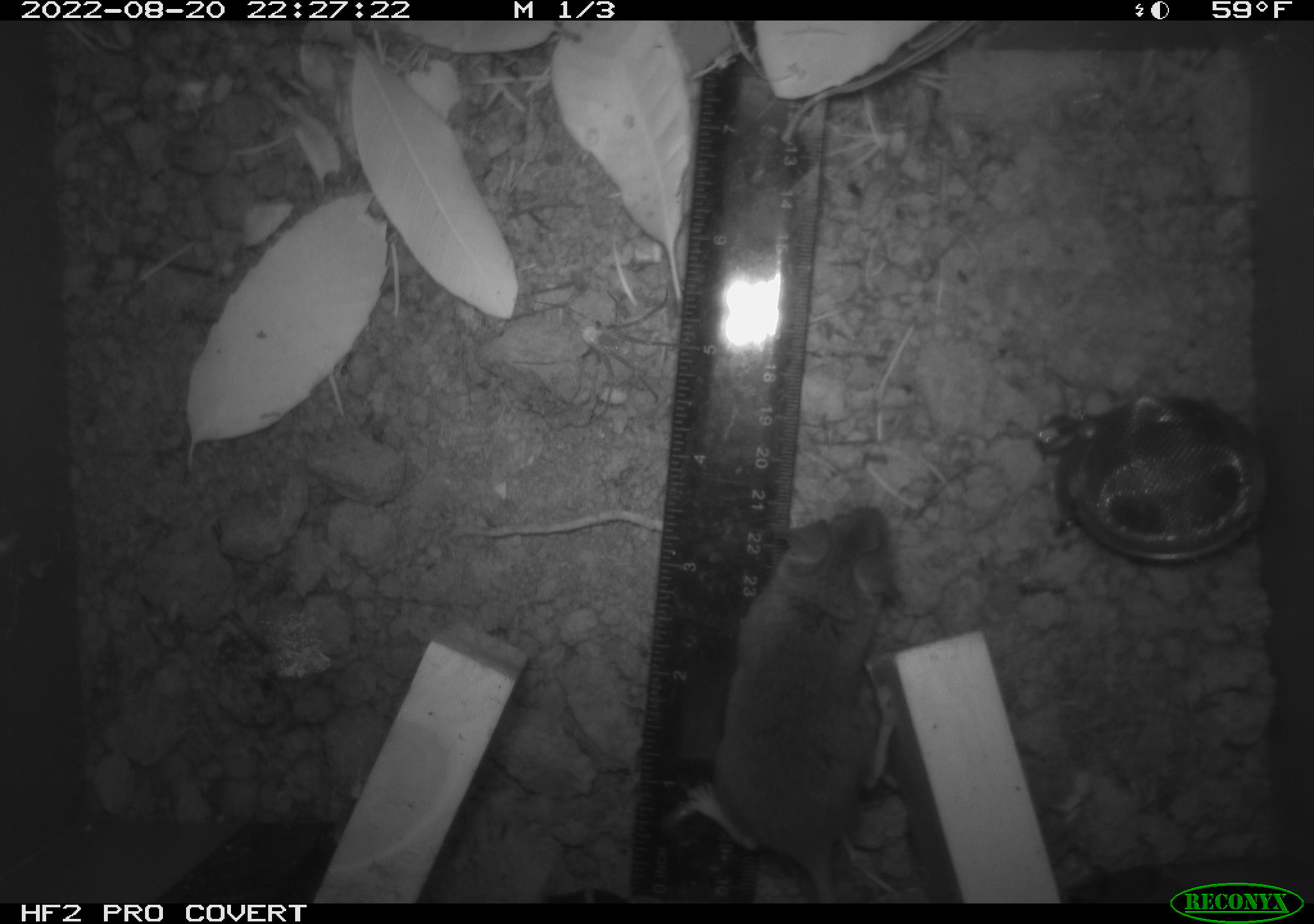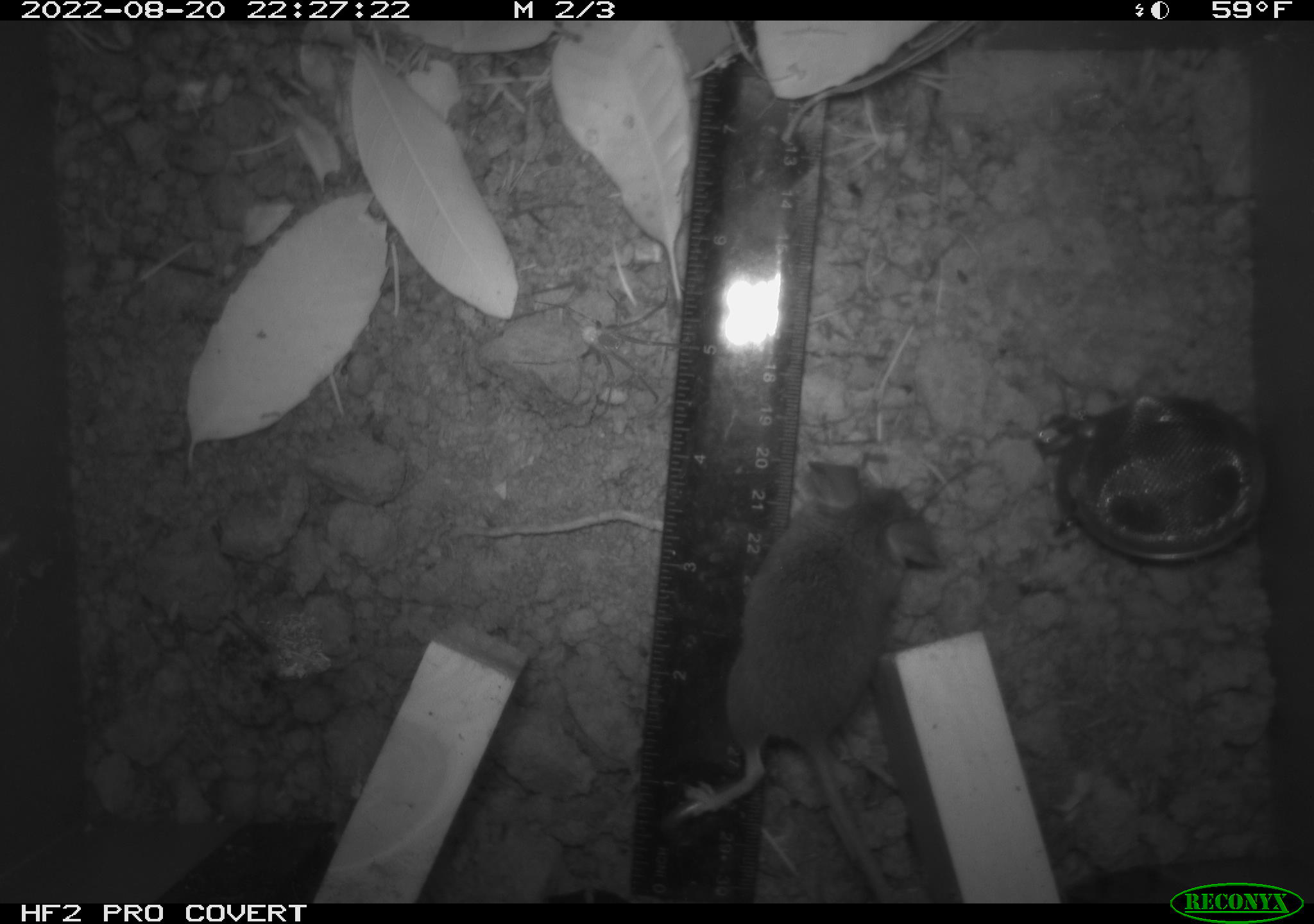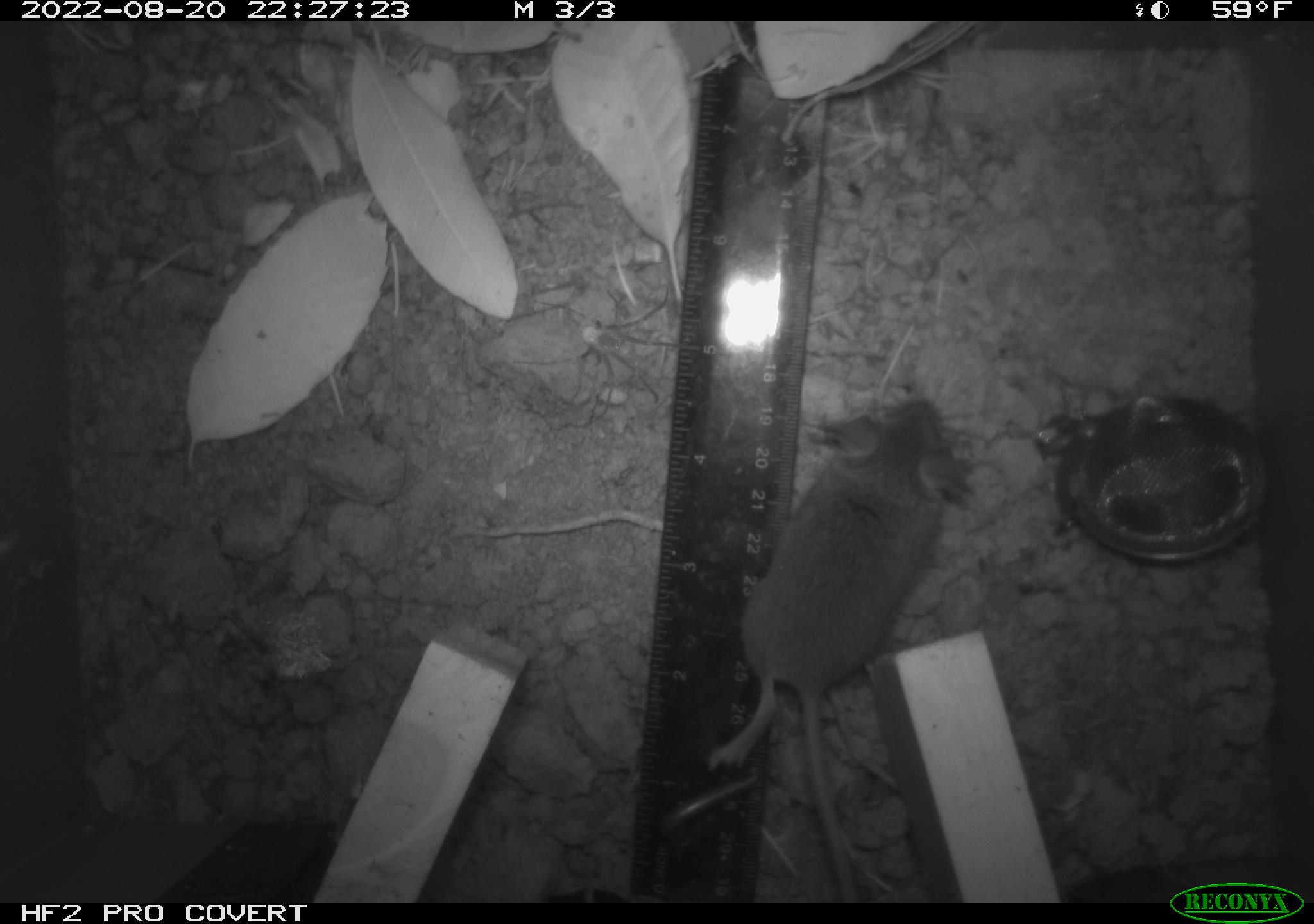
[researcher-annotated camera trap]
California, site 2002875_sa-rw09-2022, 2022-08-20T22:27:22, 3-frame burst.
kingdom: Animalia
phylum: Chordata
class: Mammalia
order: Rodentia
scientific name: Rodentia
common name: rodent